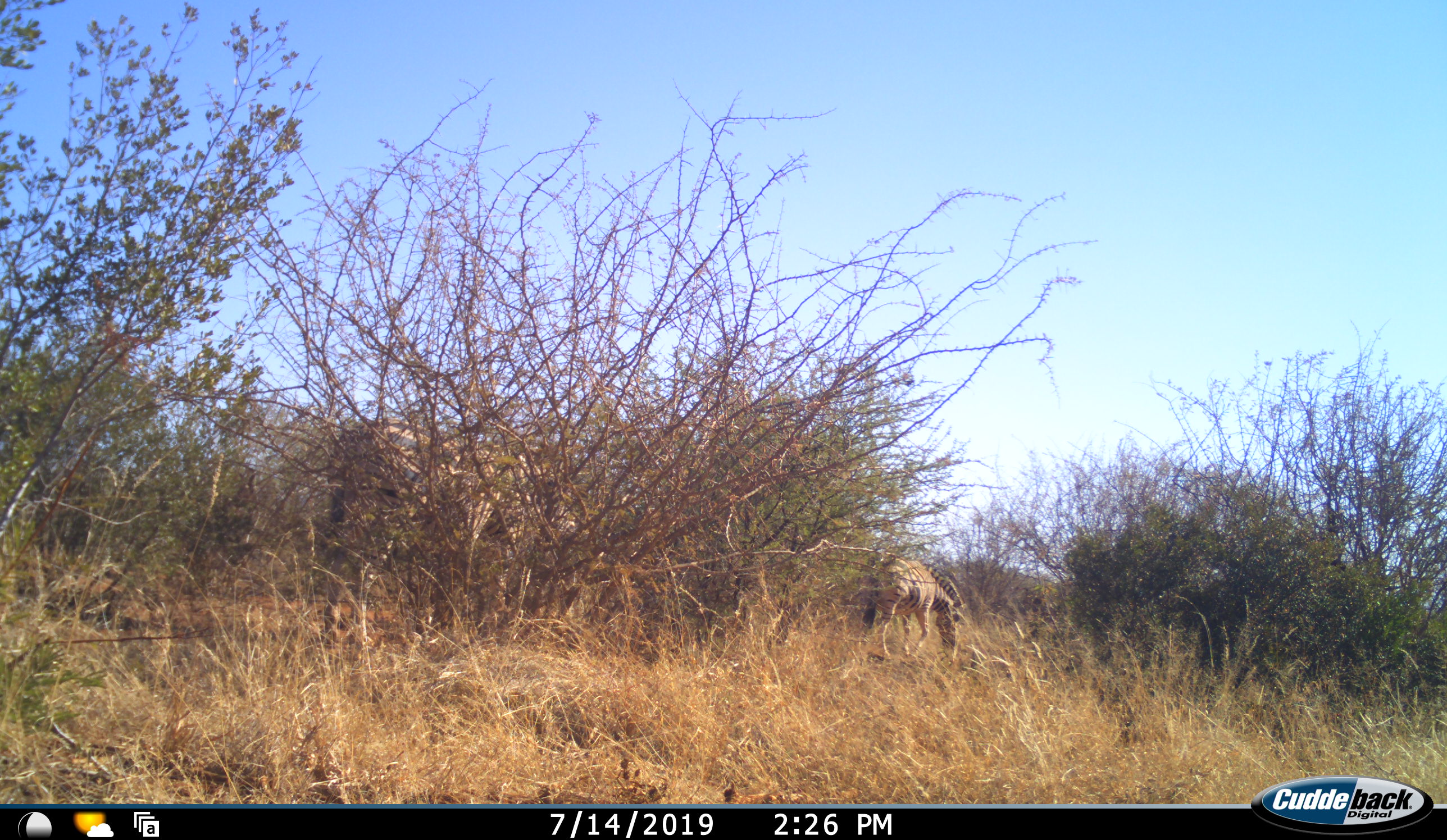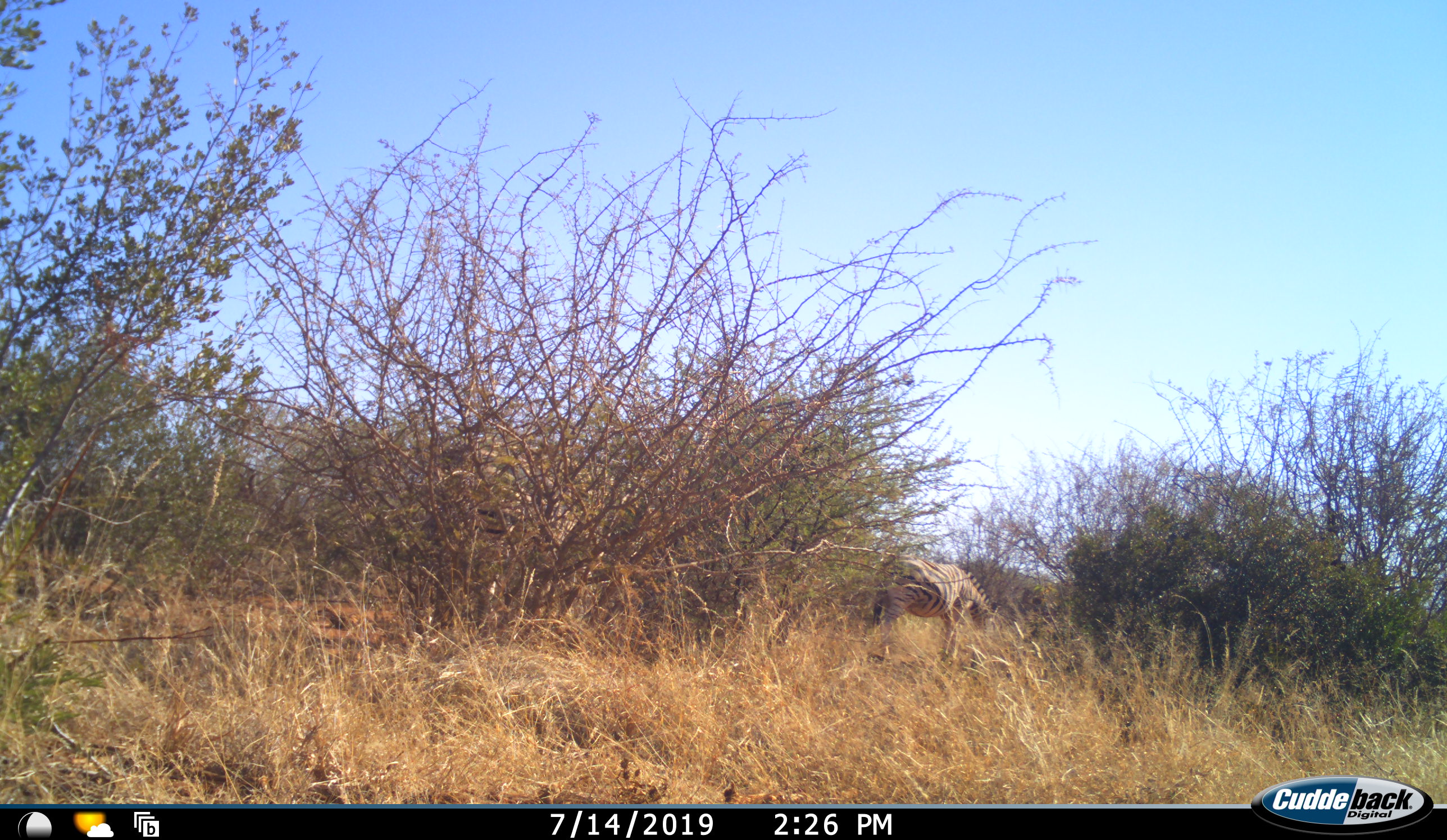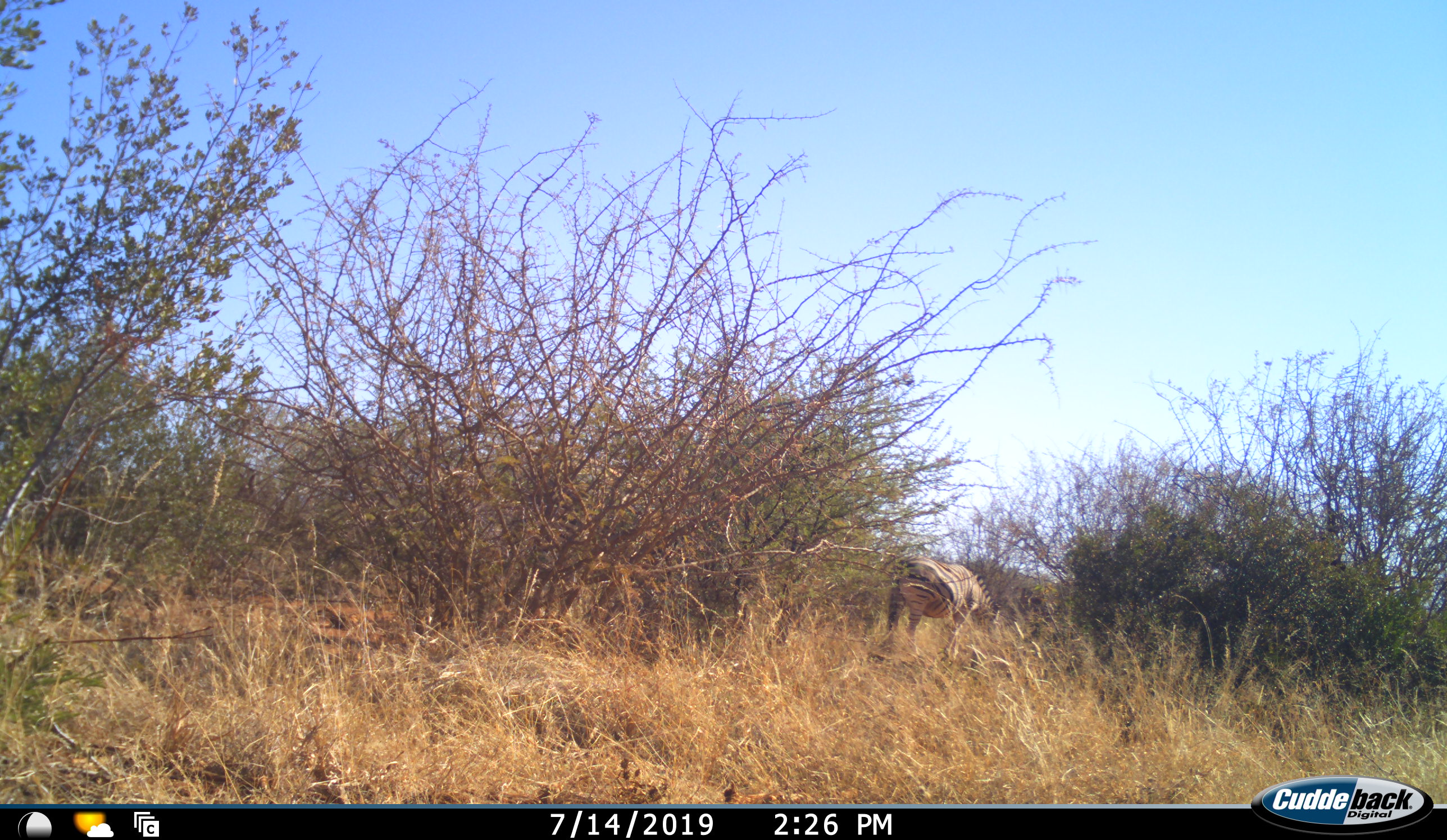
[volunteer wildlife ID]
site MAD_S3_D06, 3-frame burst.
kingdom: Animalia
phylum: Chordata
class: Mammalia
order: Perissodactyla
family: Equidae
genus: Equus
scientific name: Equus quagga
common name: plains zebra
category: zebraplains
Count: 2.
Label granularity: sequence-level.